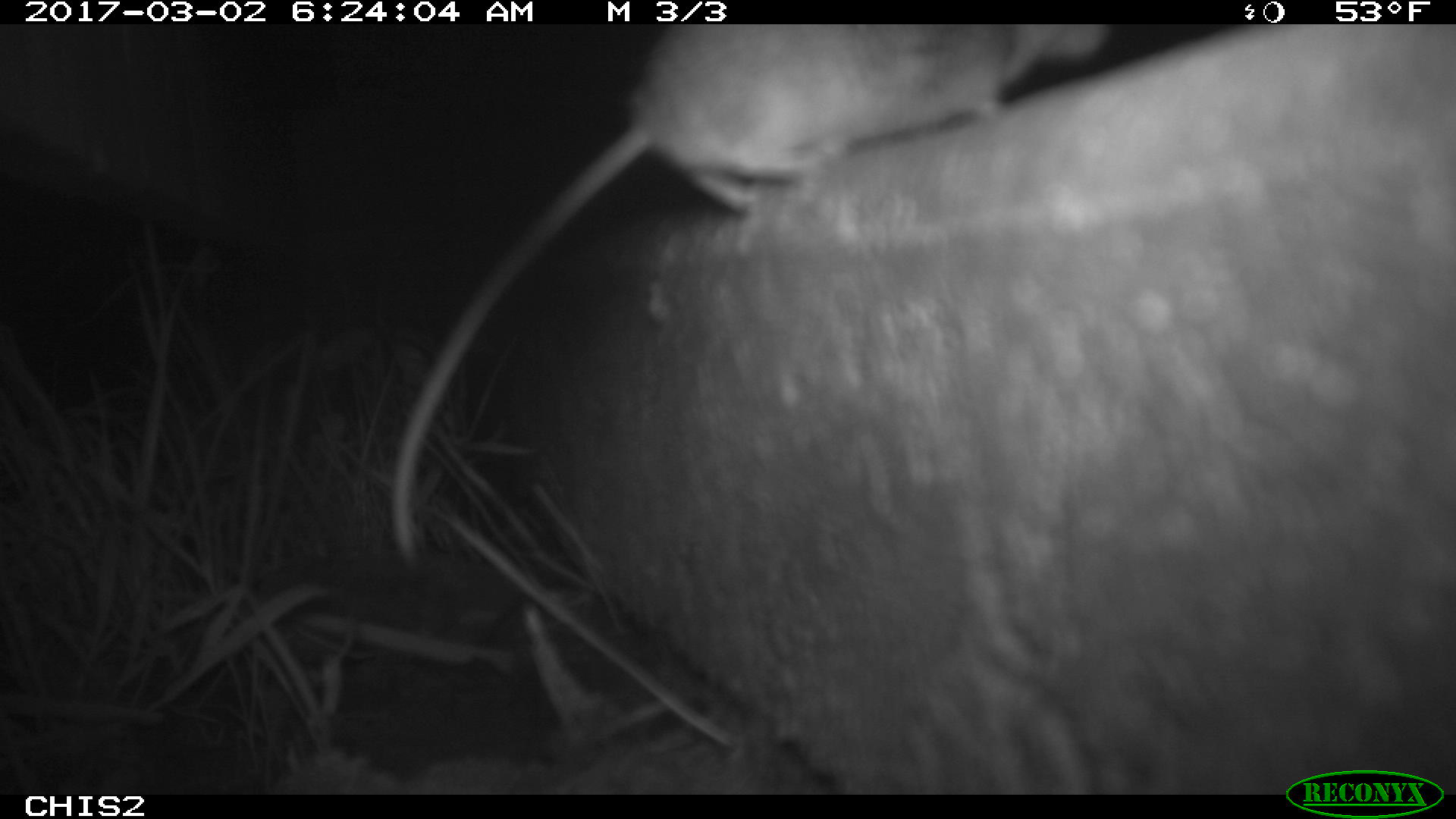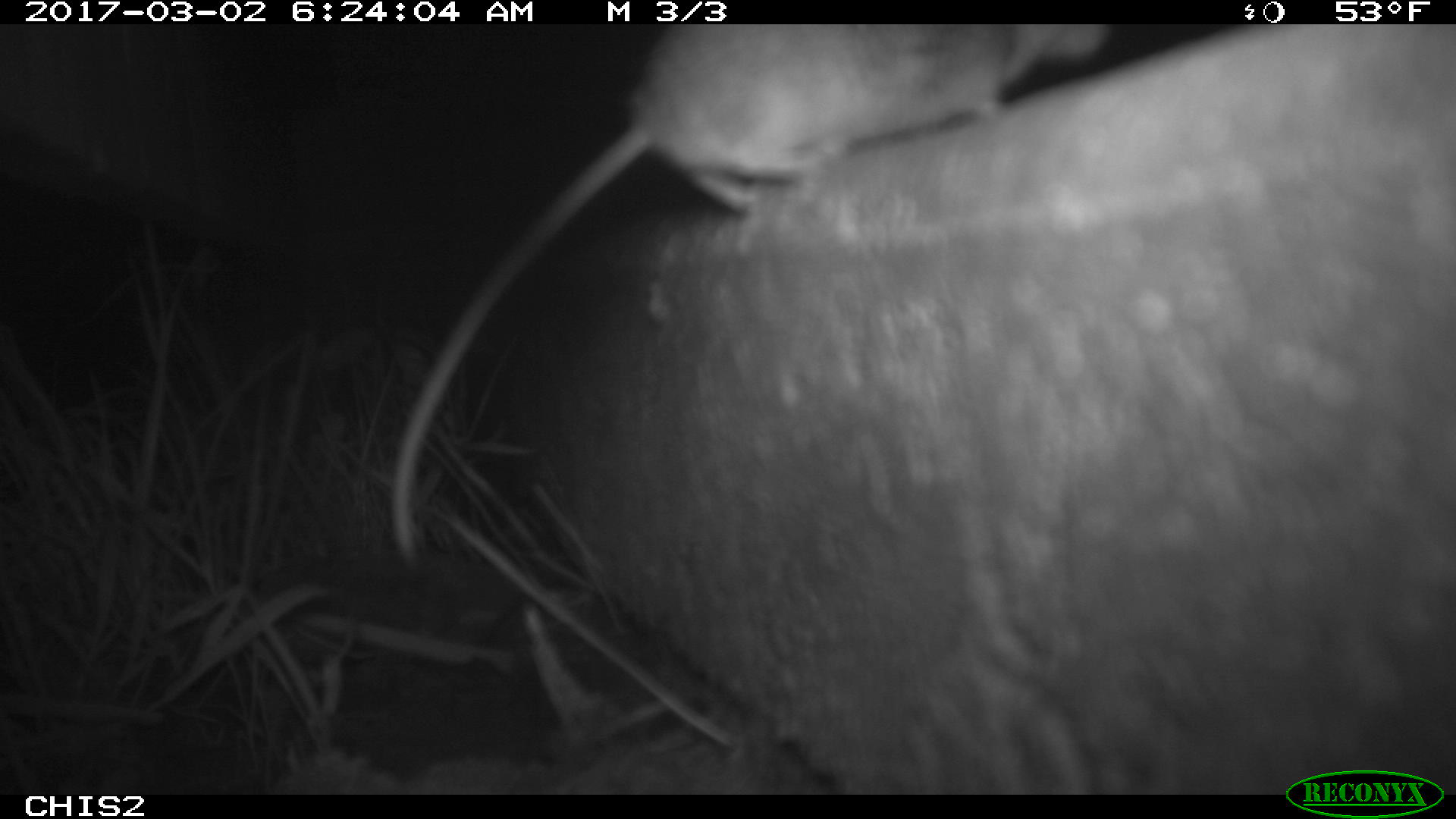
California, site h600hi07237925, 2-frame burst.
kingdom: Animalia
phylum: Chordata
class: Mammalia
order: Rodentia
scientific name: Rodentia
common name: rodent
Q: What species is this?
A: Rodent (Rodentia).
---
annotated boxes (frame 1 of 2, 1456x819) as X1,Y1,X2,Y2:
rodent: 388,23,1116,570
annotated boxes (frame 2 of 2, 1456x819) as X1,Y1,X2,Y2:
rodent: 387,24,1107,560